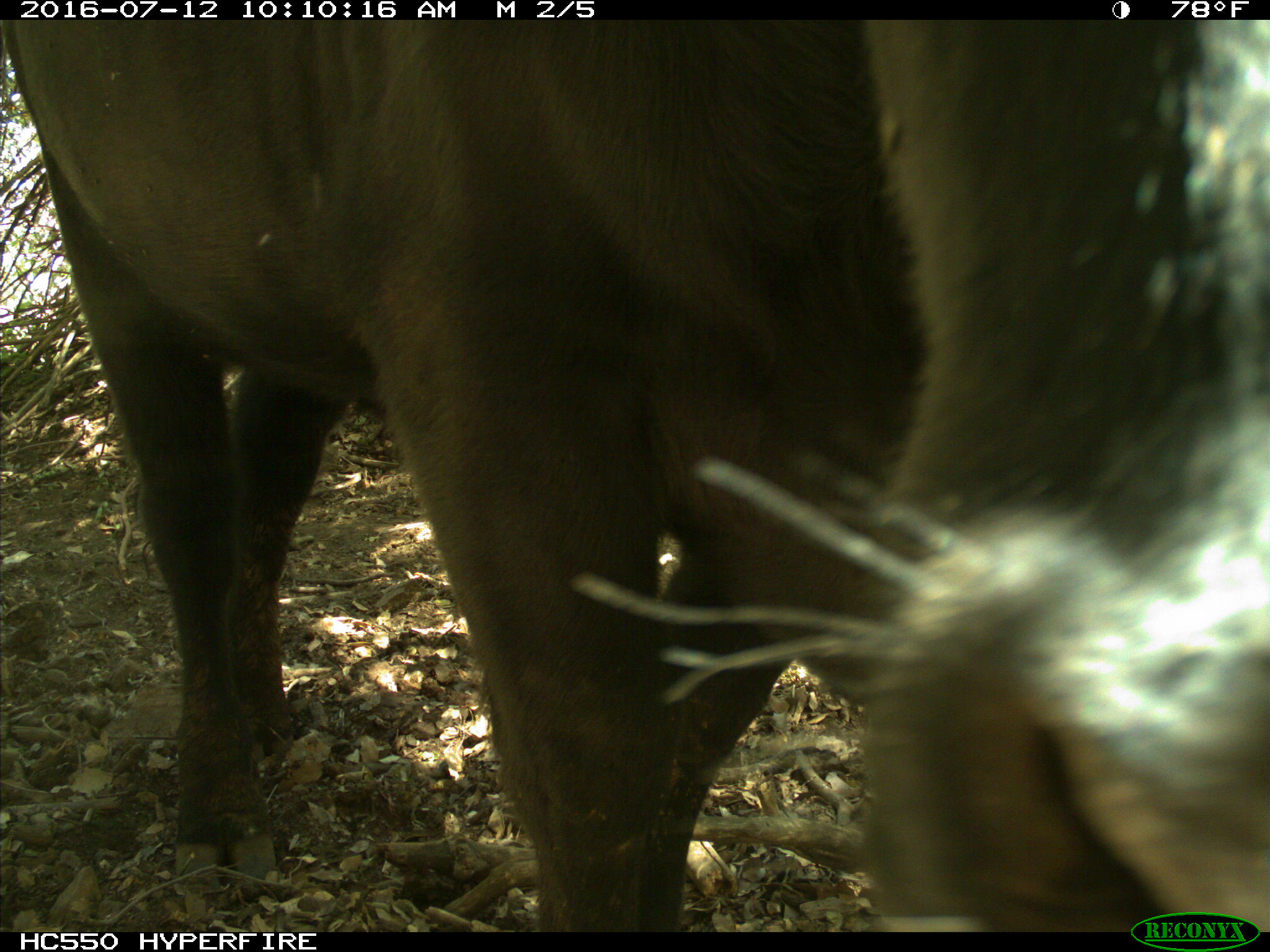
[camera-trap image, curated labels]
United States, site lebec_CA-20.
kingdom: Animalia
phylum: Chordata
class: Mammalia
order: Artiodactyla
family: Bovidae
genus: Bos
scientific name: Bos taurus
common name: domestic cow